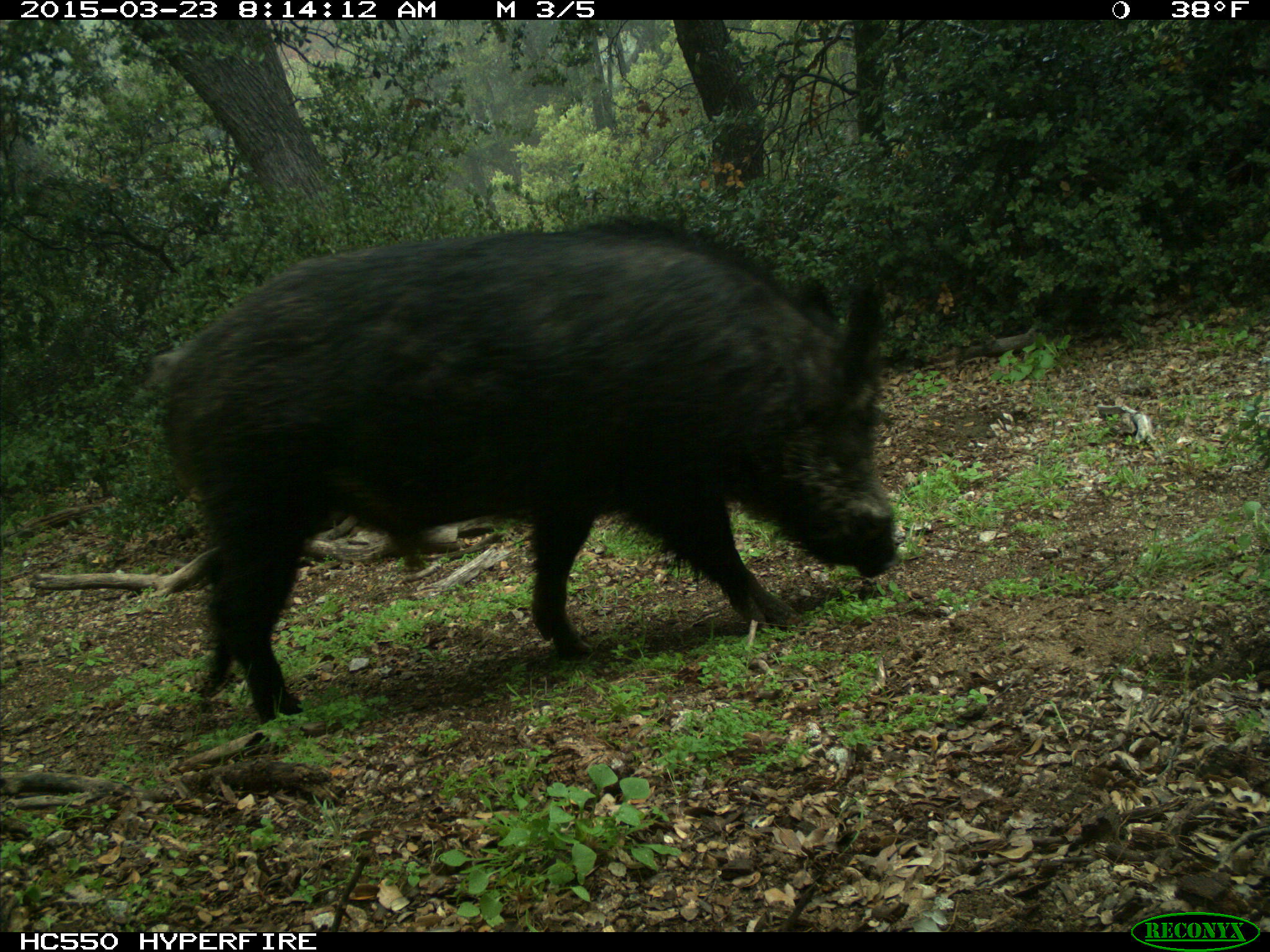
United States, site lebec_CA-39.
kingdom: Animalia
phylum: Chordata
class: Mammalia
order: Artiodactyla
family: Suidae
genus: Sus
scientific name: Sus scrofa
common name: wild boar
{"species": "Sus scrofa (wild boar)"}